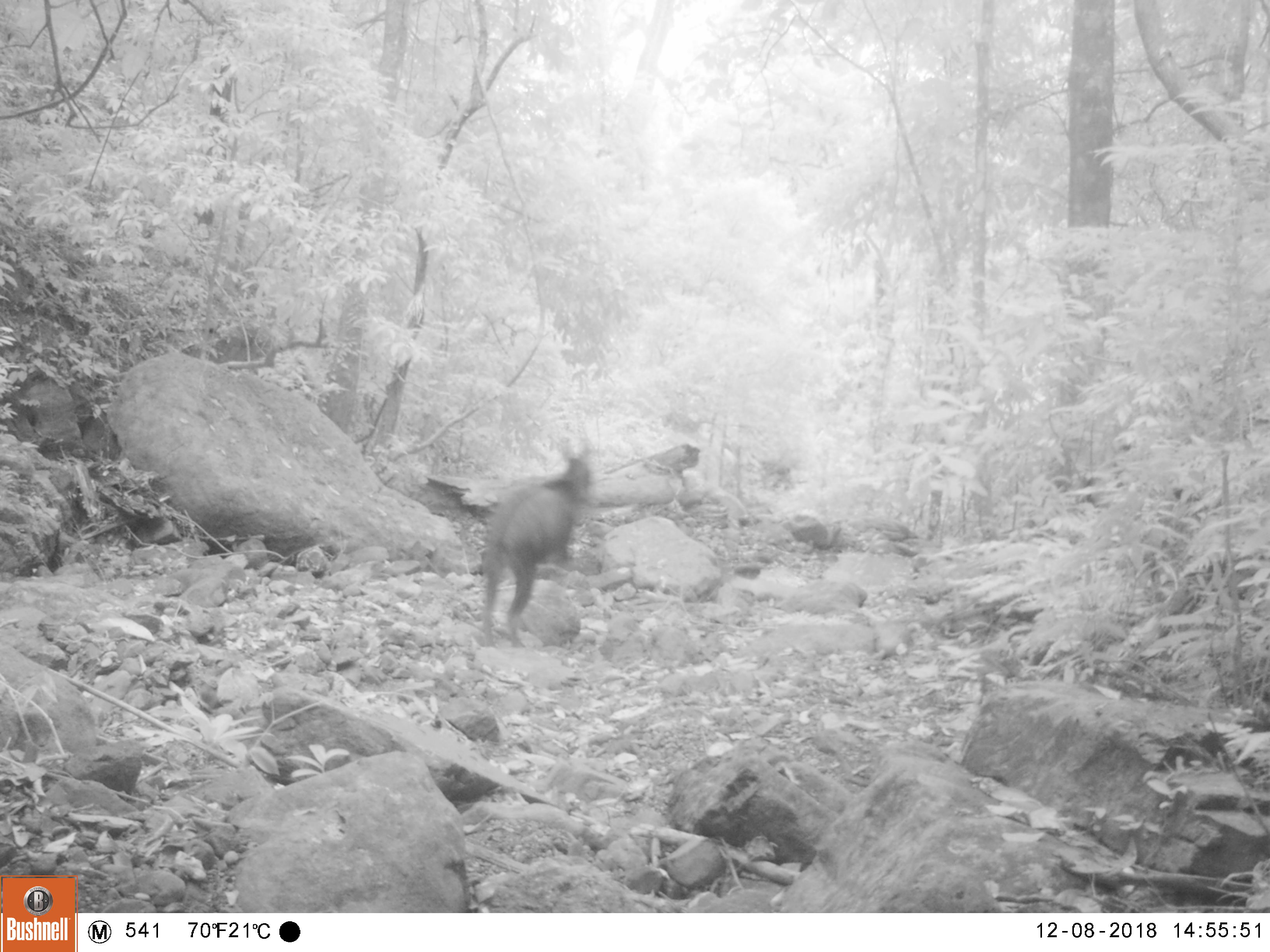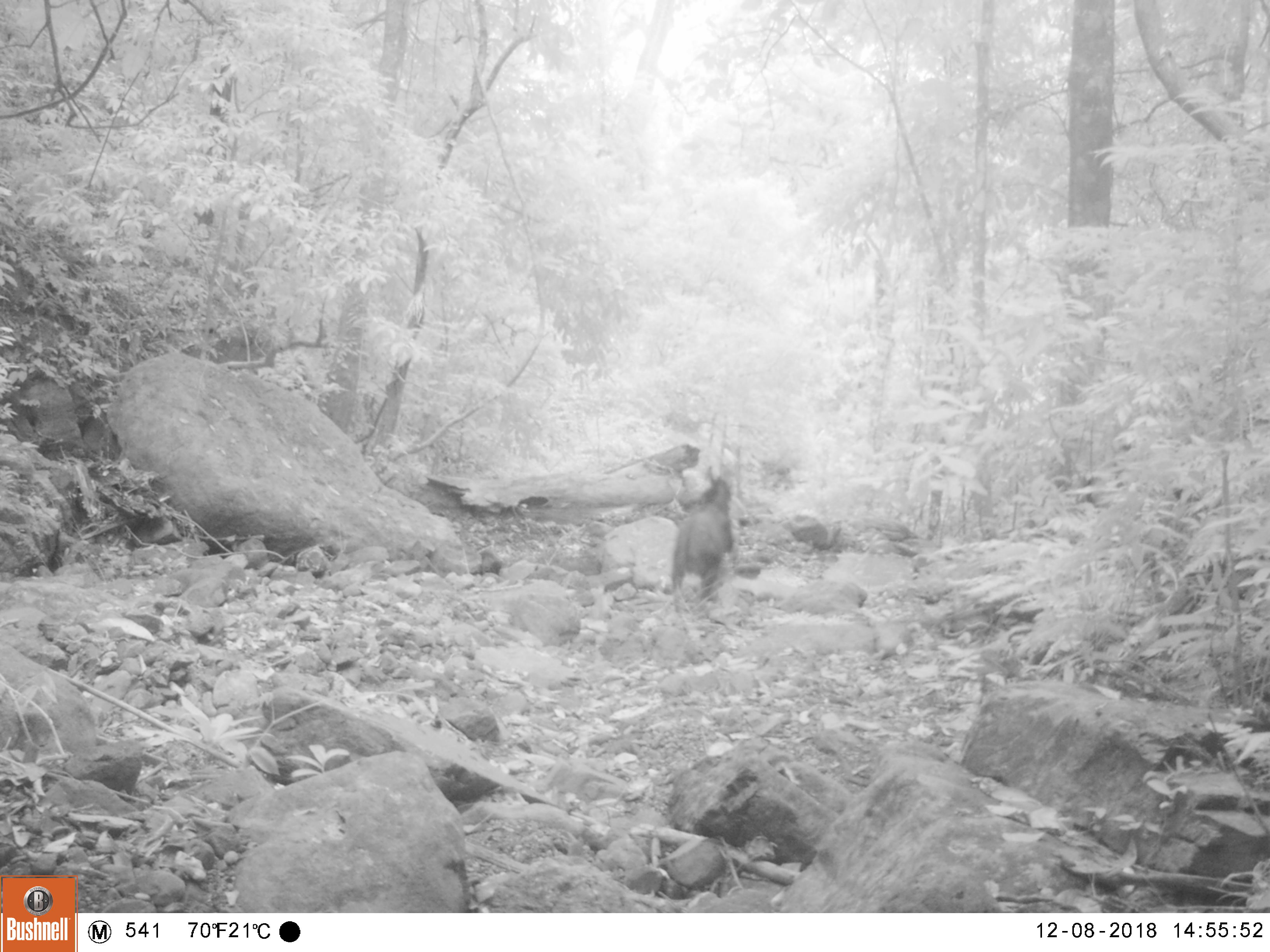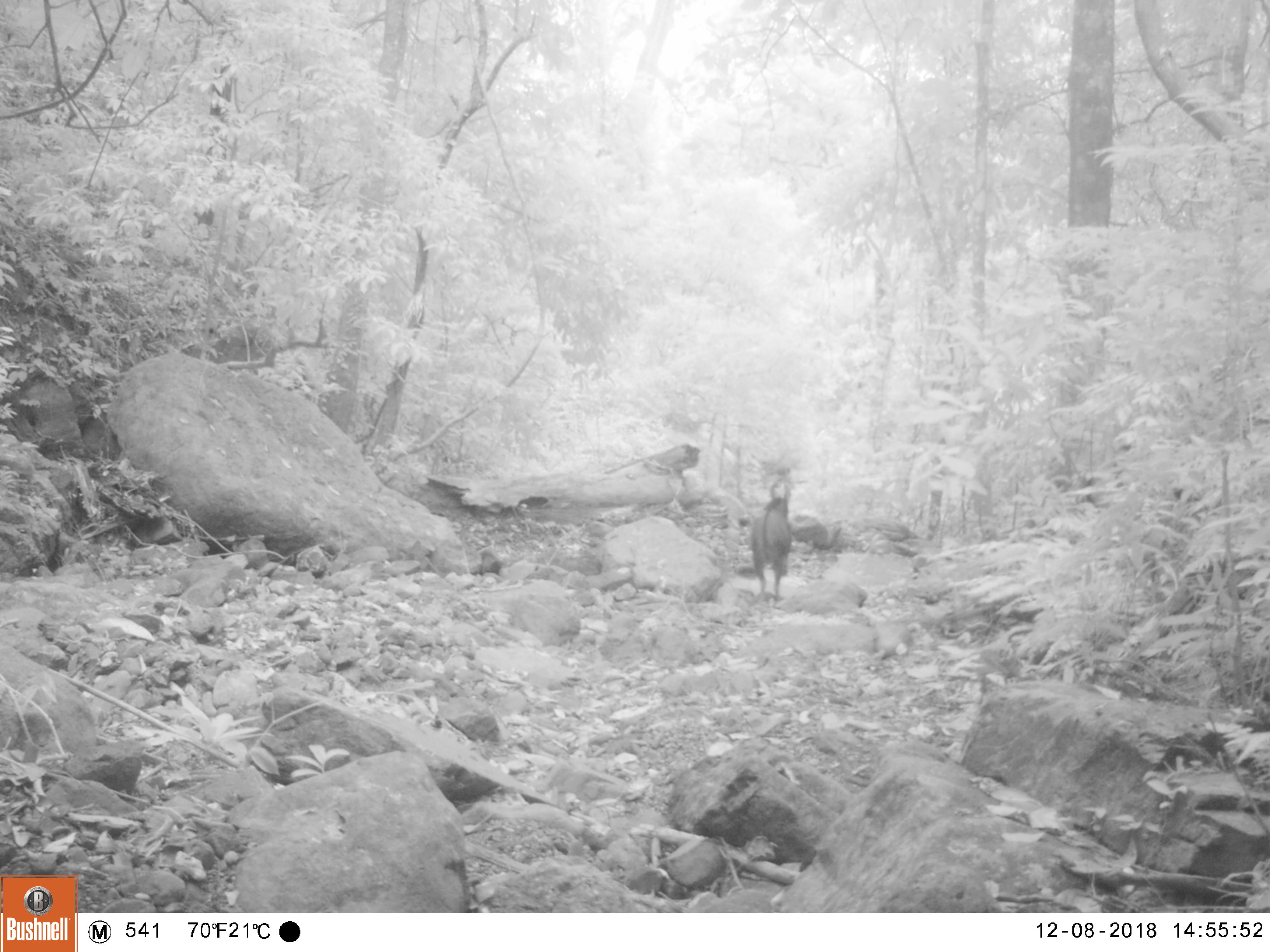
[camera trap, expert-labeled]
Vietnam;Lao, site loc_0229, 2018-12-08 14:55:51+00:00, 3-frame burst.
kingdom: Animalia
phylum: Chordata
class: Mammalia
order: Artiodactyla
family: Bovidae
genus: Capricornis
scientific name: Capricornis sumatraensis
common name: chinese serow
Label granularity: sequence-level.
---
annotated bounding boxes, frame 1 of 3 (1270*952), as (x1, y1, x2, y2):
chinese serow: (472, 436, 597, 652)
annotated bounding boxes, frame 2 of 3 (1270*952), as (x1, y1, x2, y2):
chinese serow: (672, 477, 734, 599)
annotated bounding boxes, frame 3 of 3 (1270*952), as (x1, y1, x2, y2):
chinese serow: (745, 476, 796, 605)